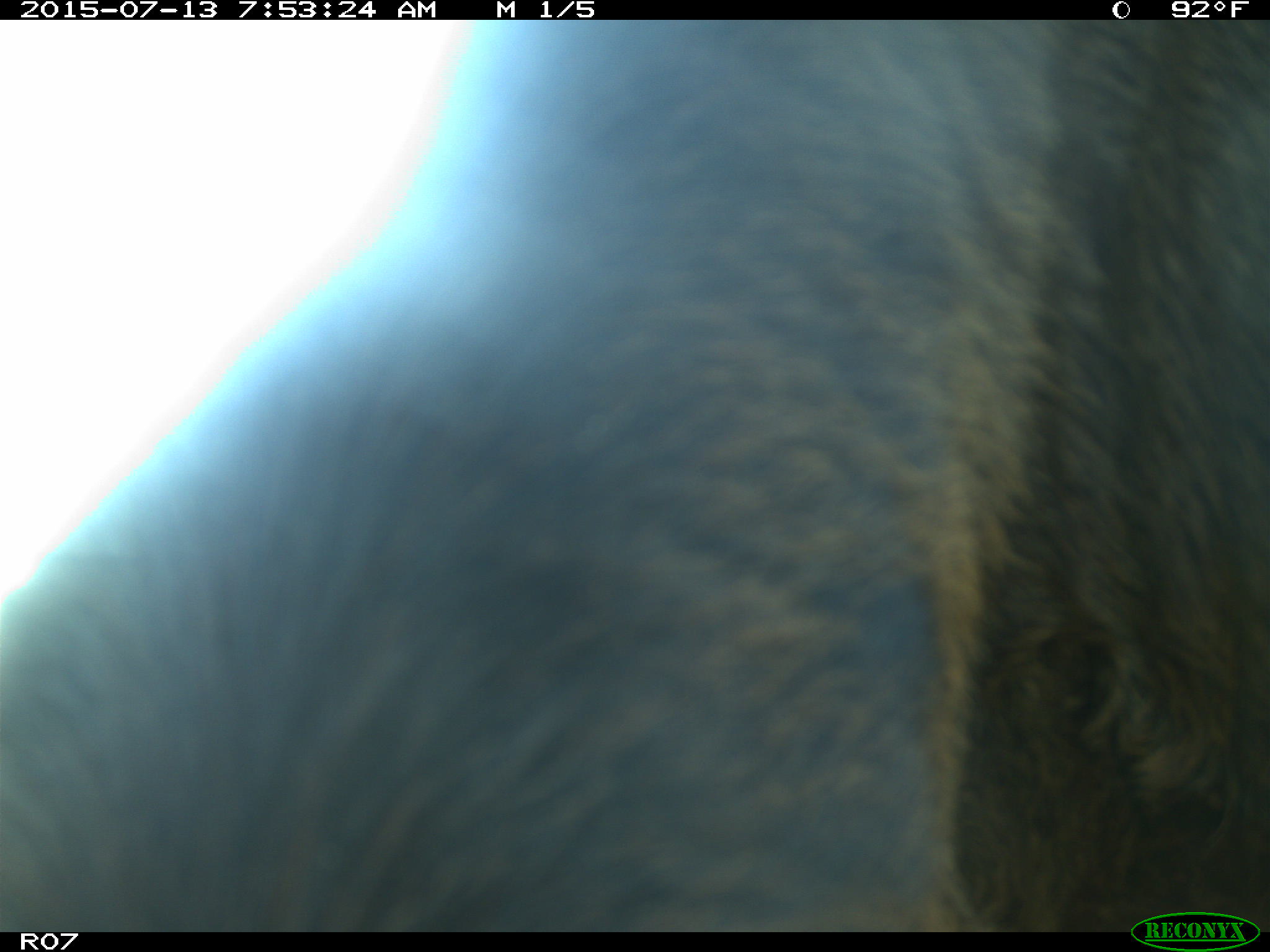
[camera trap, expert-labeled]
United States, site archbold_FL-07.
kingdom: Animalia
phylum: Chordata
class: Mammalia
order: Artiodactyla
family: Bovidae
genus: Bos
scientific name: Bos taurus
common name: domestic cow